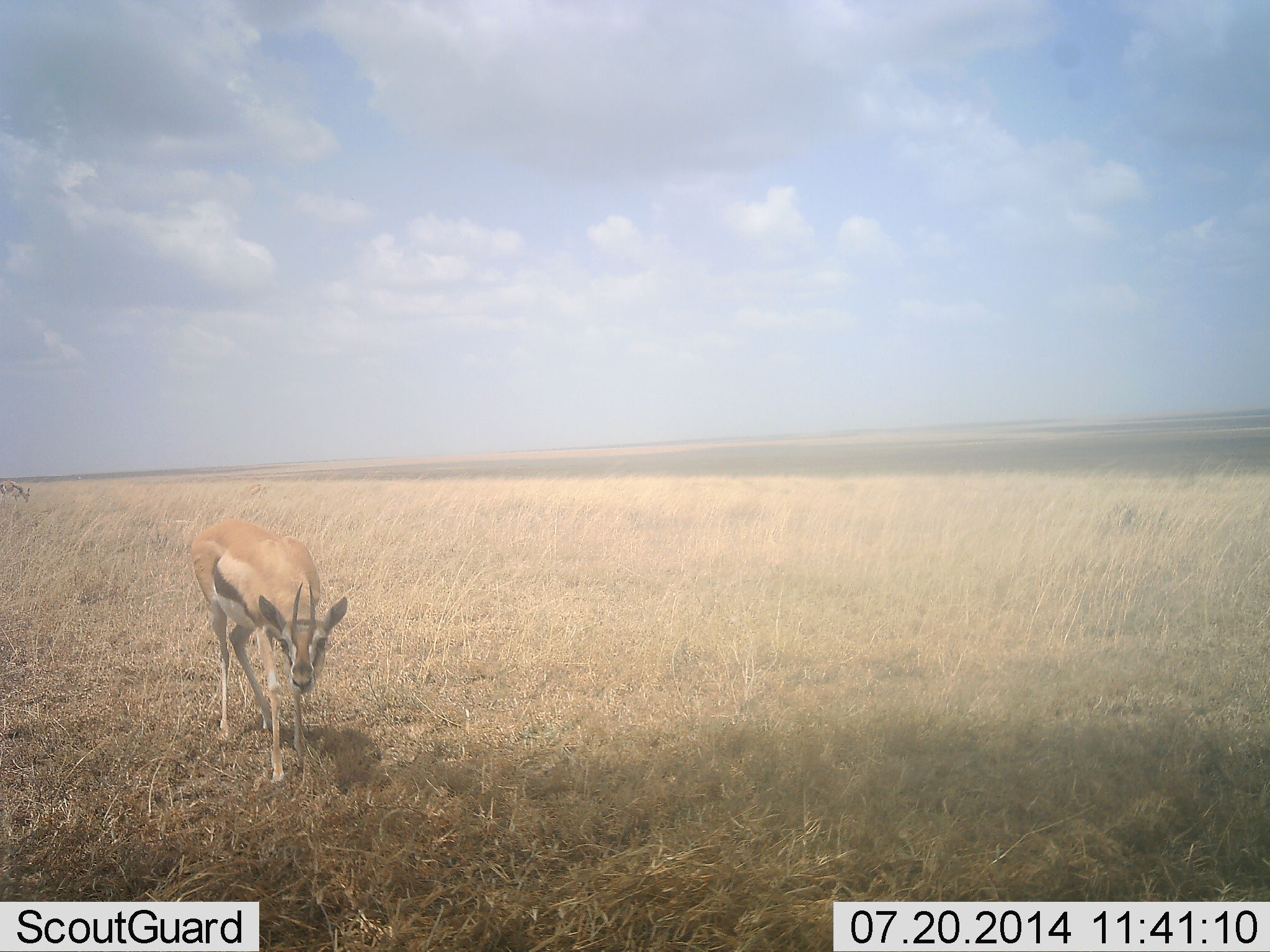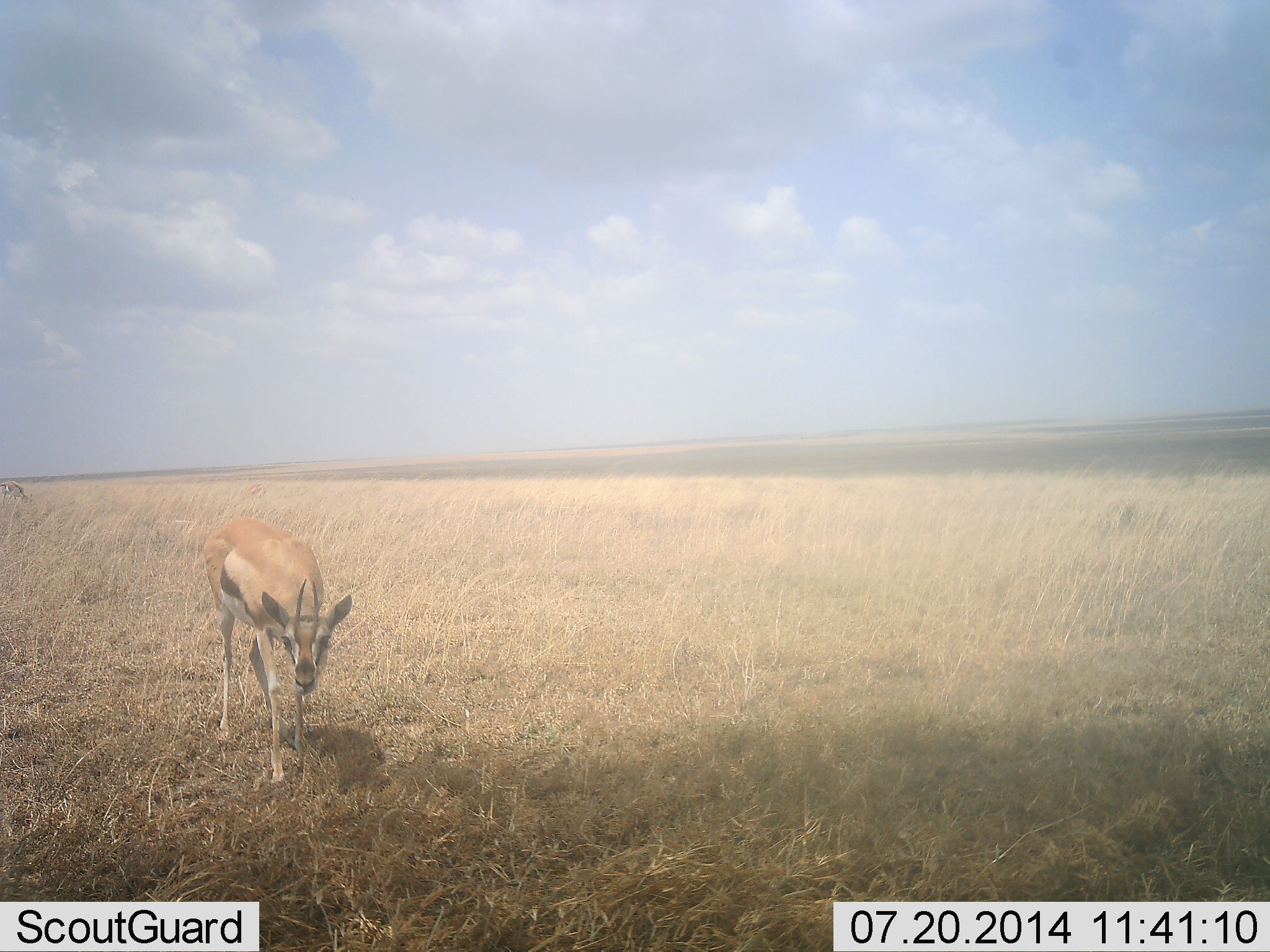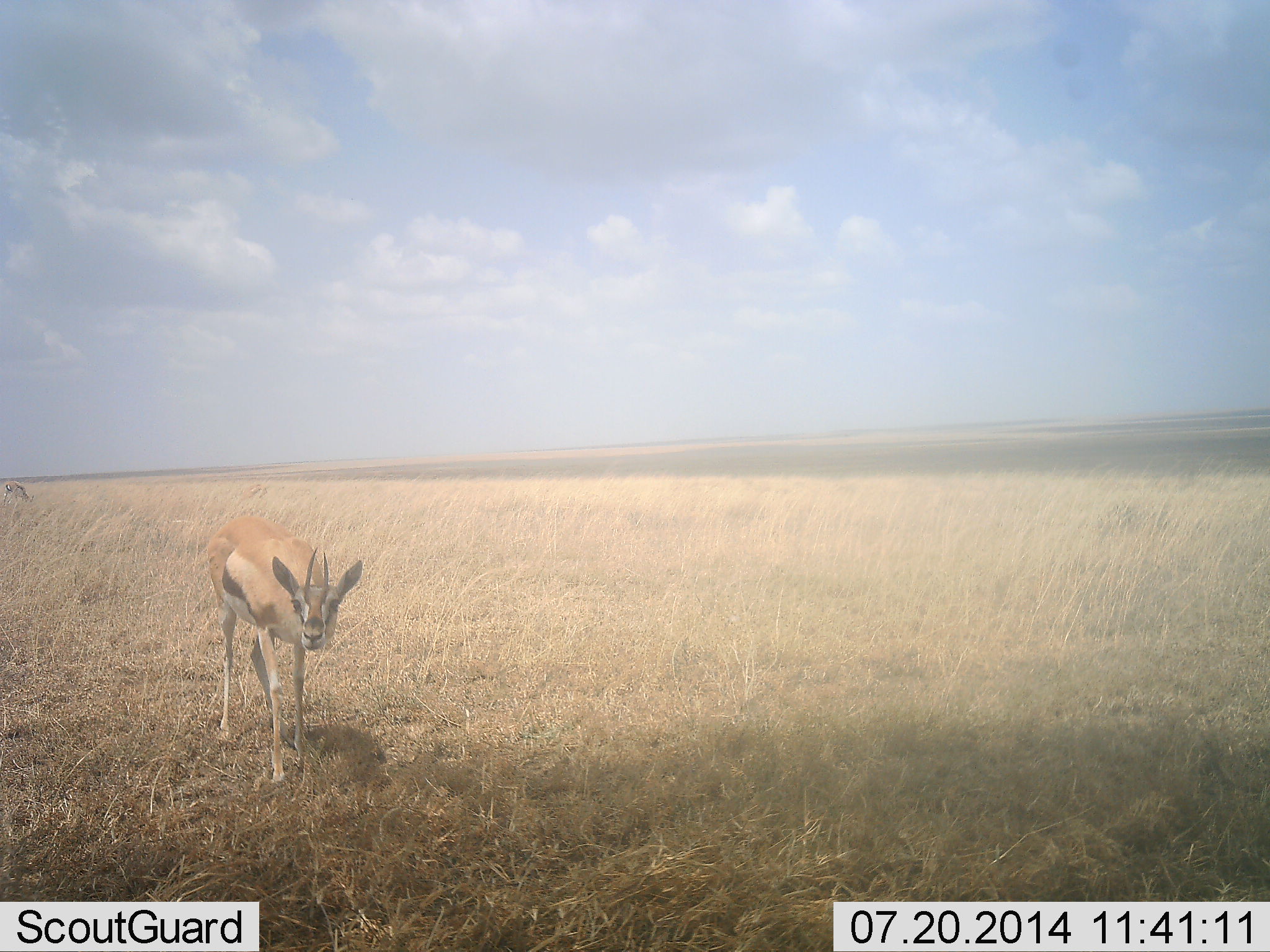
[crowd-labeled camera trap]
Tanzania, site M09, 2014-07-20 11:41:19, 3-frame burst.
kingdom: Animalia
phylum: Chordata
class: Mammalia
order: Artiodactyla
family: Bovidae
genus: Eudorcas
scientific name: Eudorcas thomsonii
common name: thomson's gazelle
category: gazellethomsons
Gazellethomsons (thomson's gazelle) (Eudorcas thomsonii), count 2. Behavior (volunteer vote fractions): standing 70%, resting 0%, moving 20%, interacting 0%. Young present (vote fraction): 0%. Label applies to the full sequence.